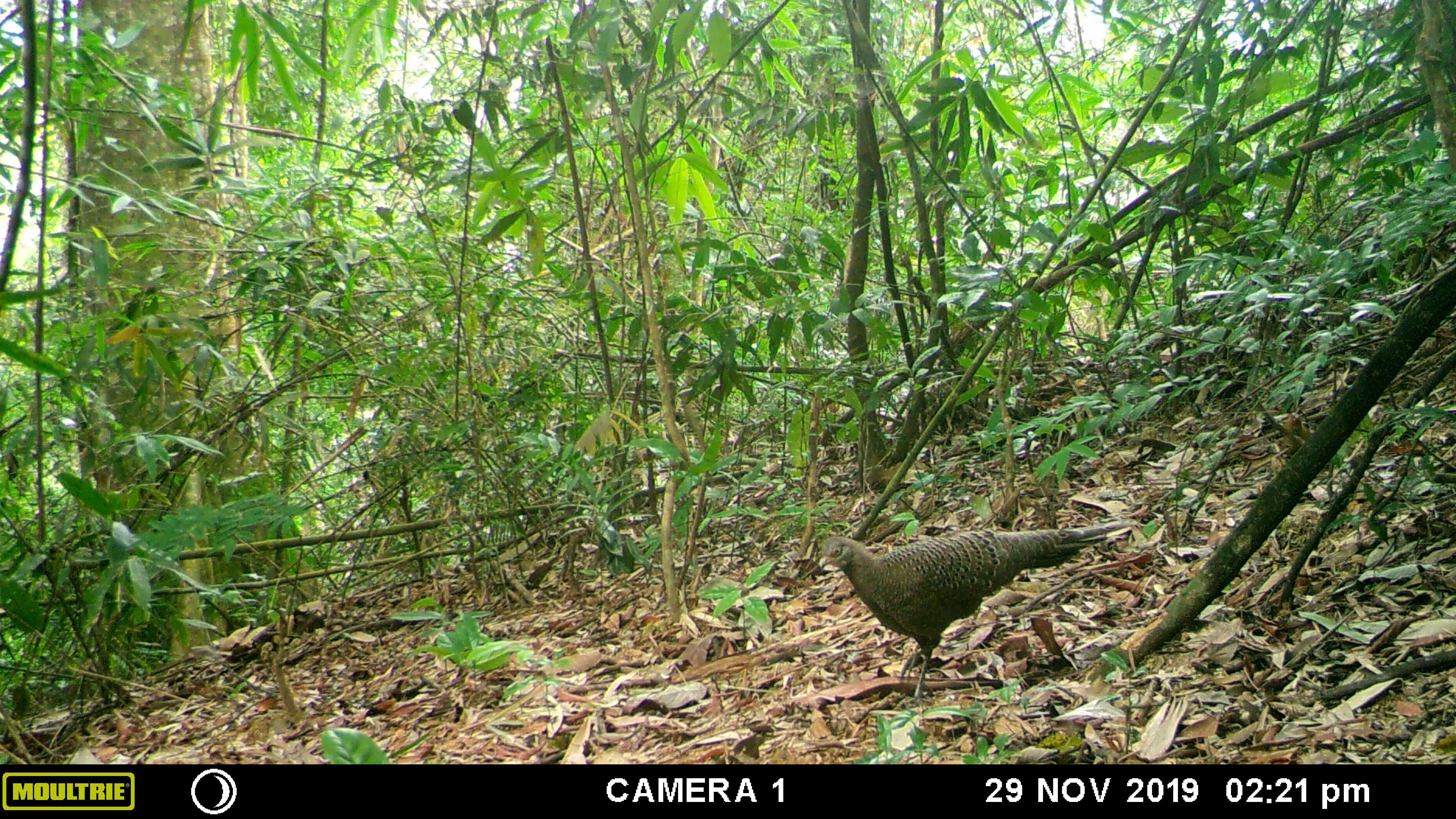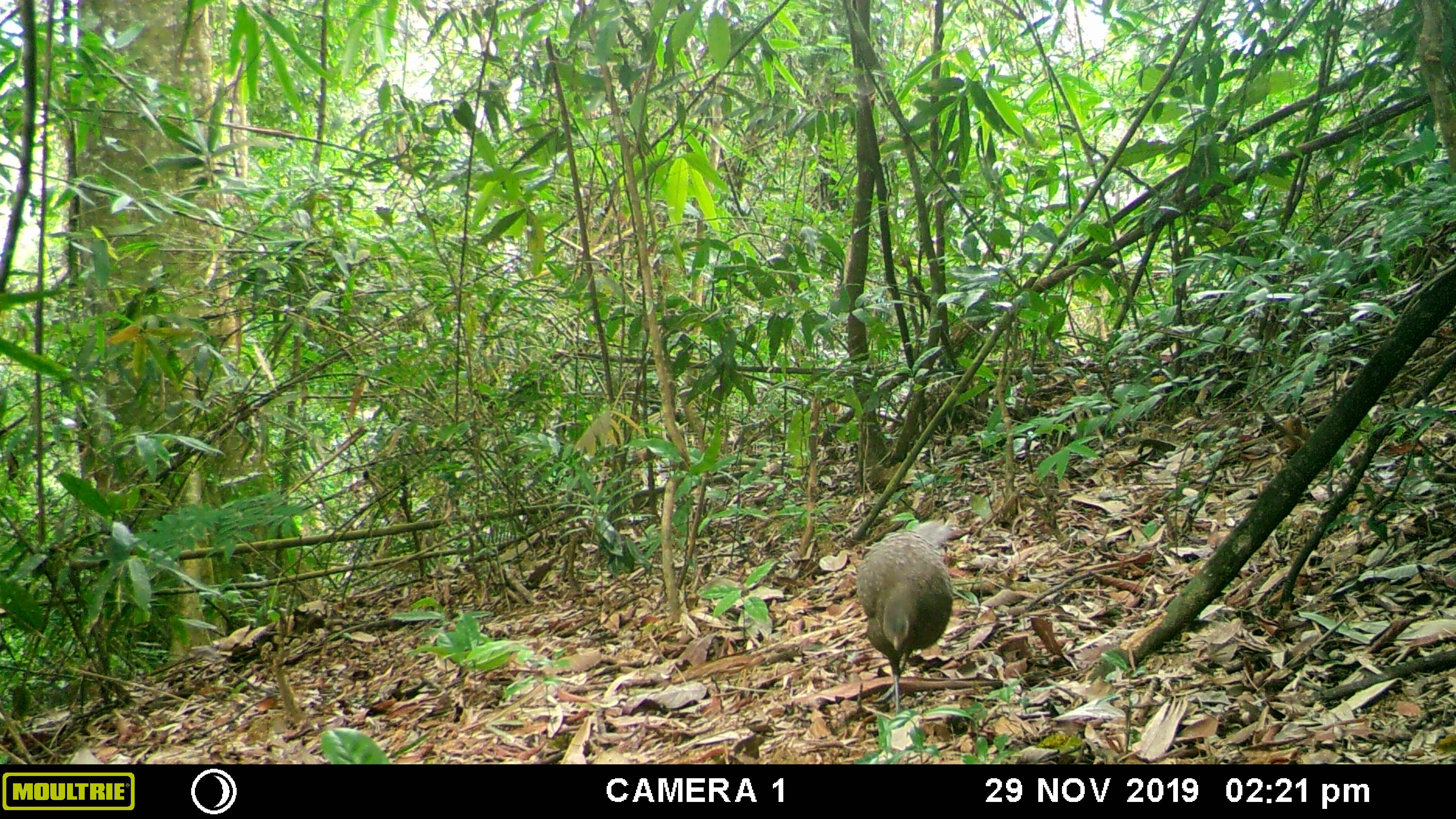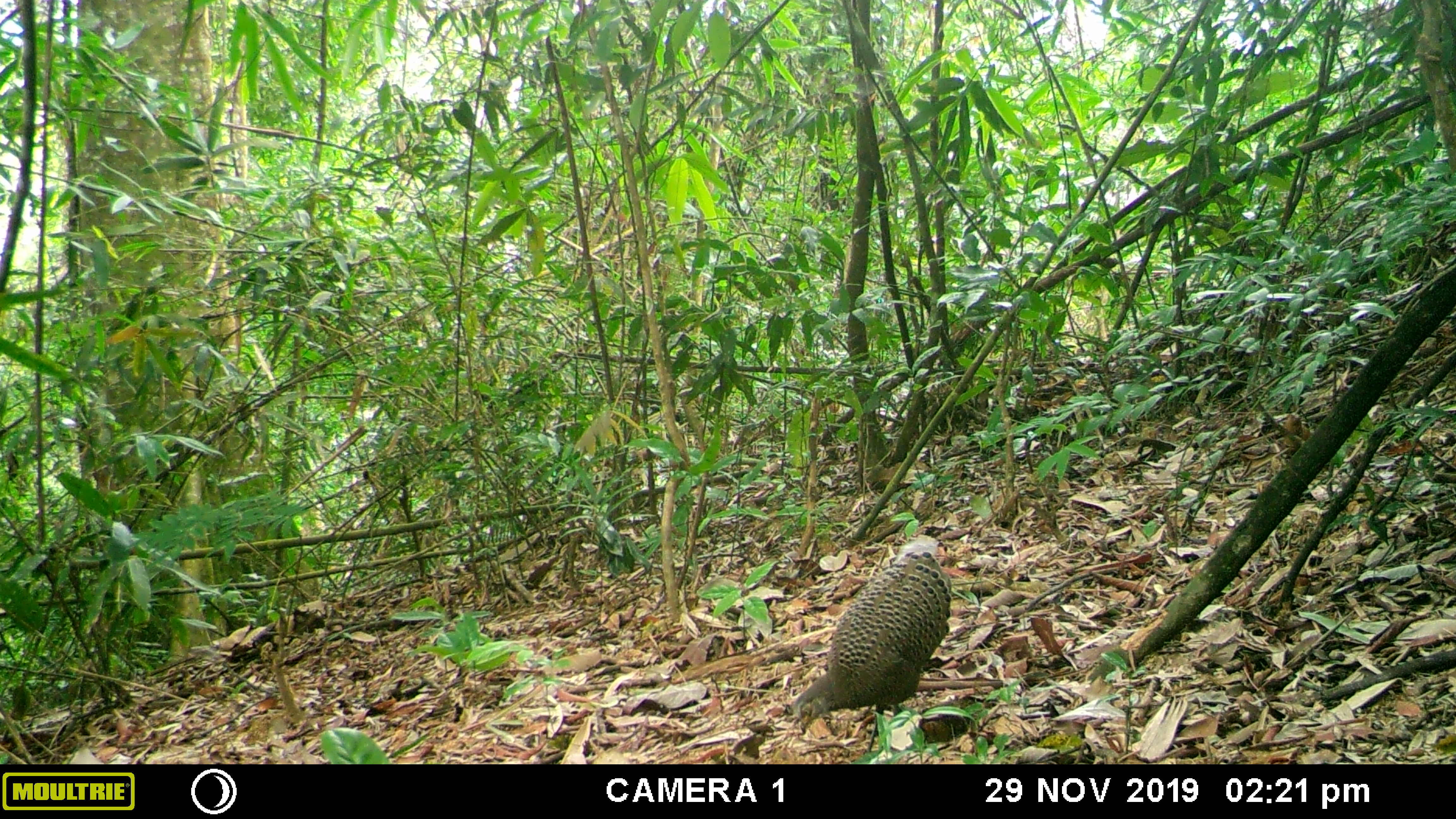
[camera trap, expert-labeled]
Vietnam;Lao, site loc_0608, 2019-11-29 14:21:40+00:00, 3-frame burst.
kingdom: Animalia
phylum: Chordata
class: Aves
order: Galliformes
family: Phasianidae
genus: Polyplectron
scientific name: Polyplectron bicalcaratum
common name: gray peacock-pheasant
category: grey peacock pheasant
Grey peacock pheasant (gray peacock-pheasant) (Polyplectron bicalcaratum). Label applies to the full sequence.